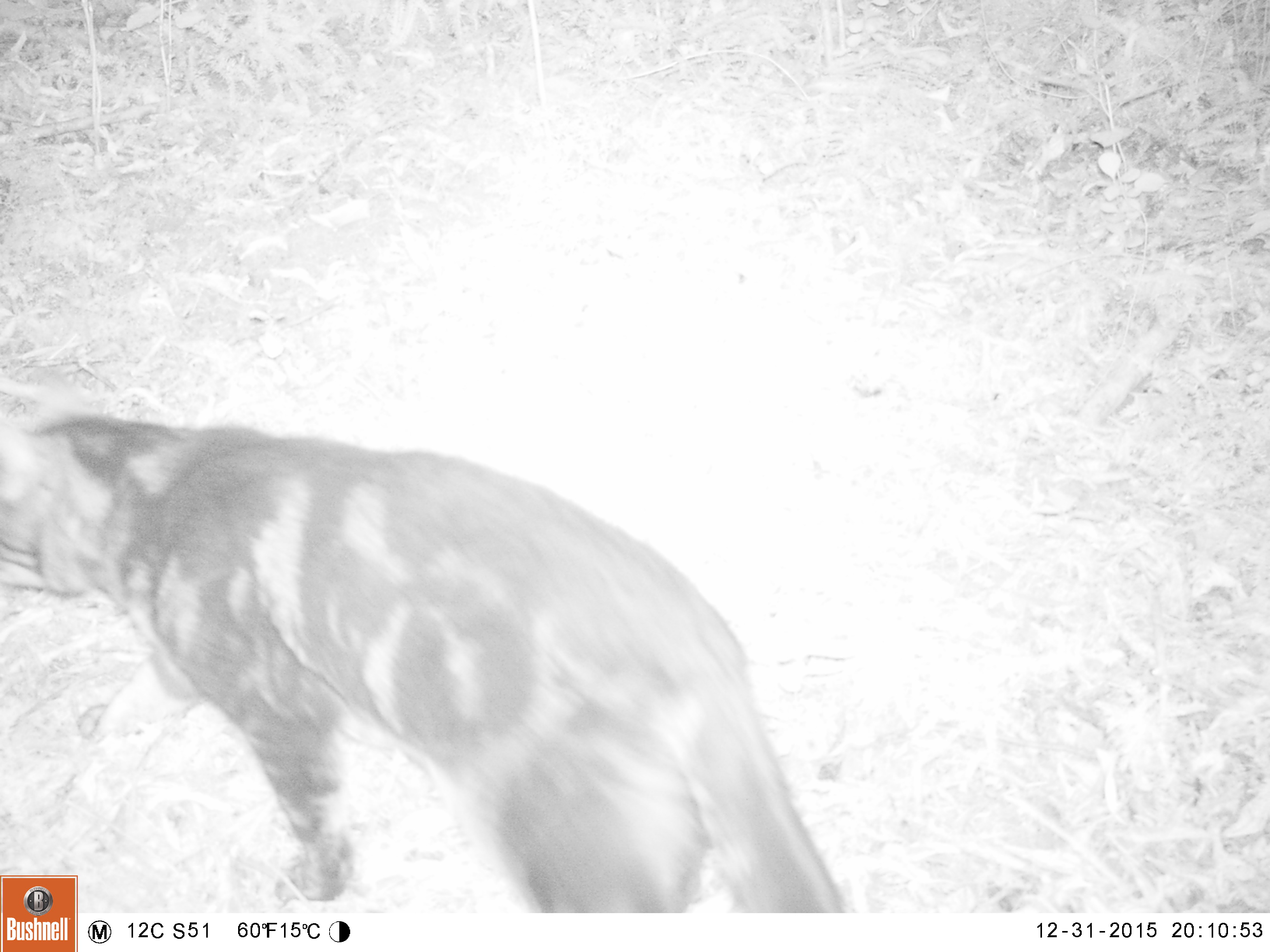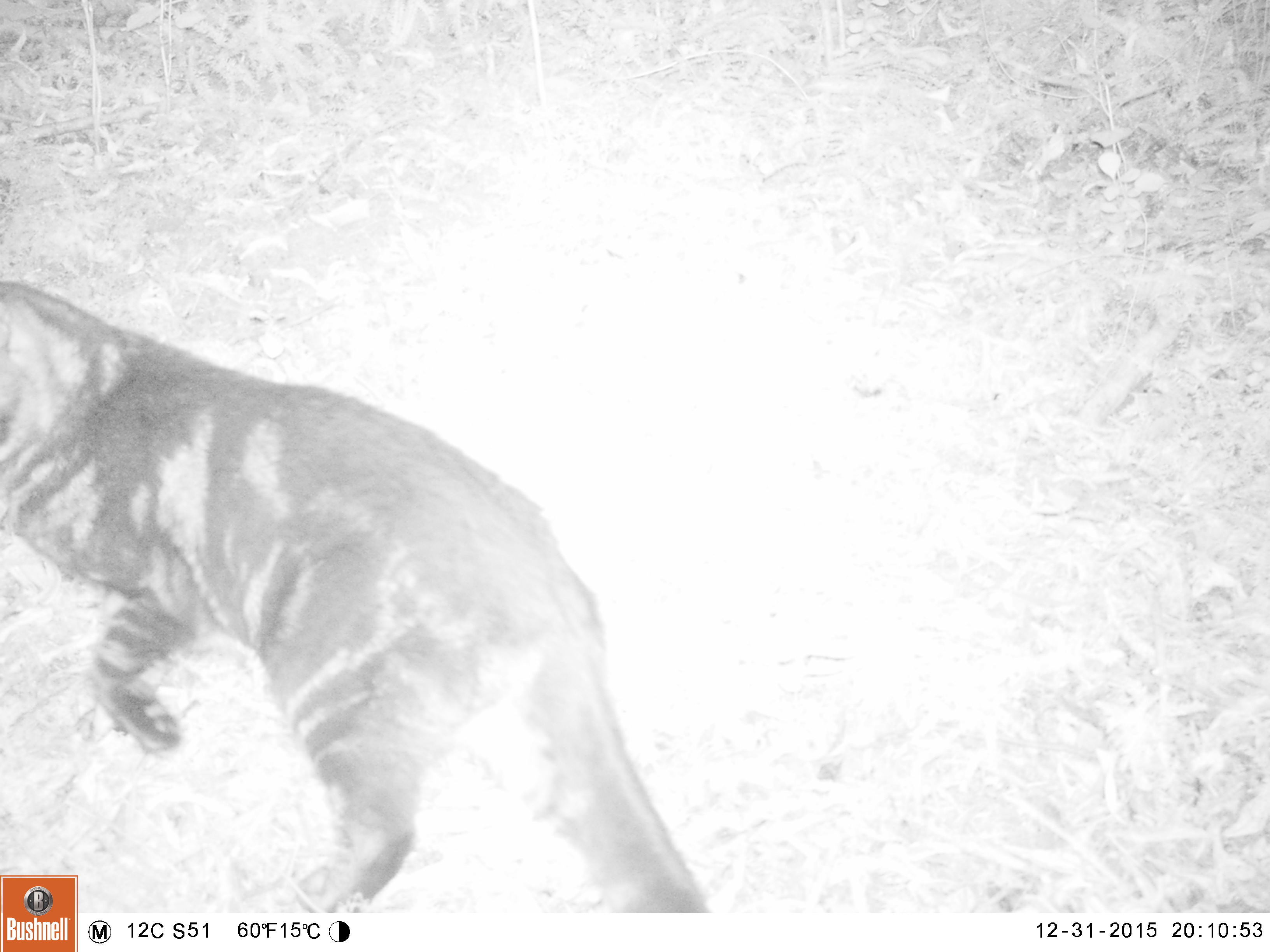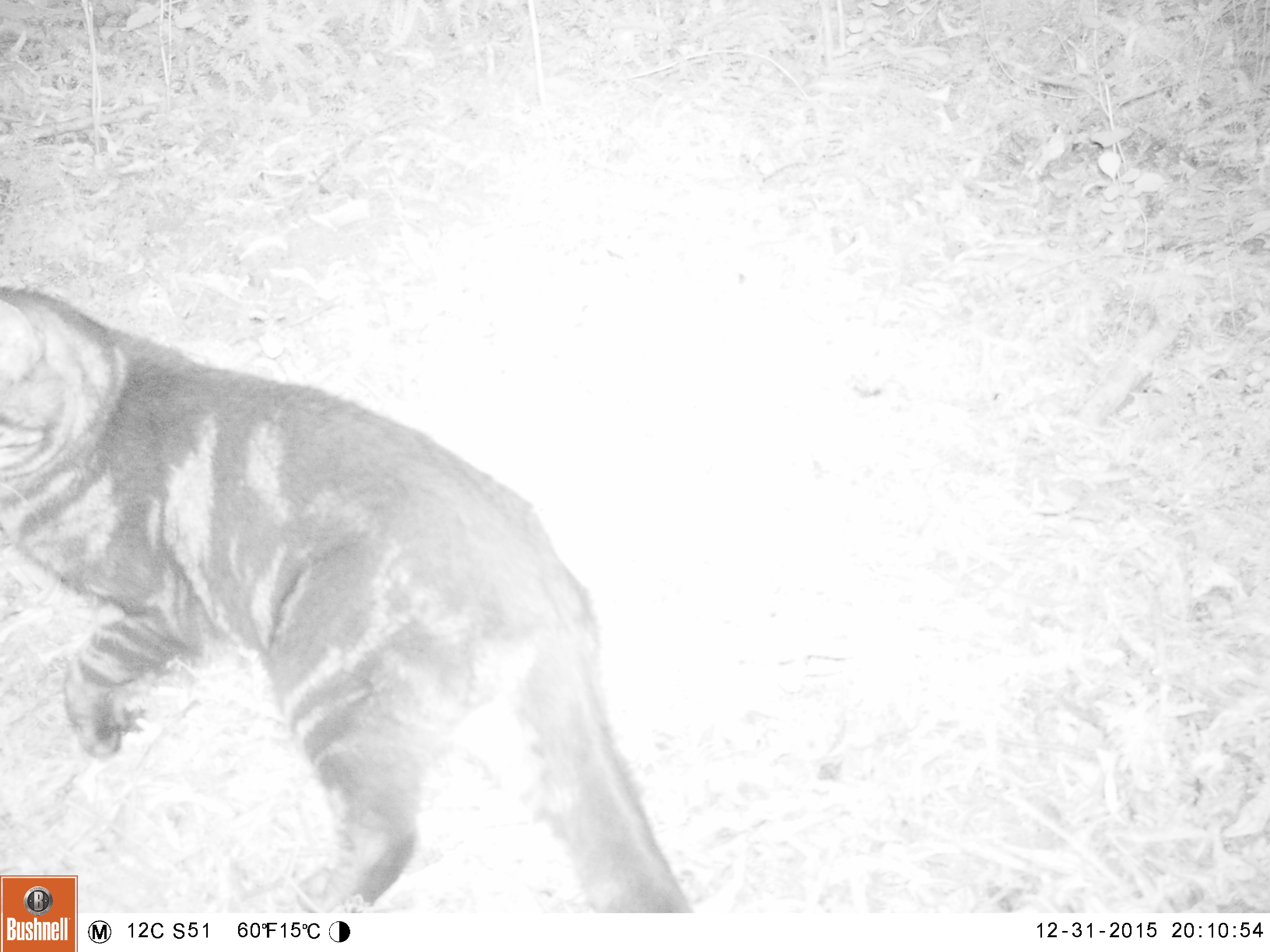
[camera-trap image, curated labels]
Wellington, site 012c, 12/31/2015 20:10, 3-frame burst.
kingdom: Animalia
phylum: Chordata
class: Mammalia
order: Carnivora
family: Felidae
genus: Felis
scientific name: Felis catus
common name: cat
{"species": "cat (Felis catus)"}